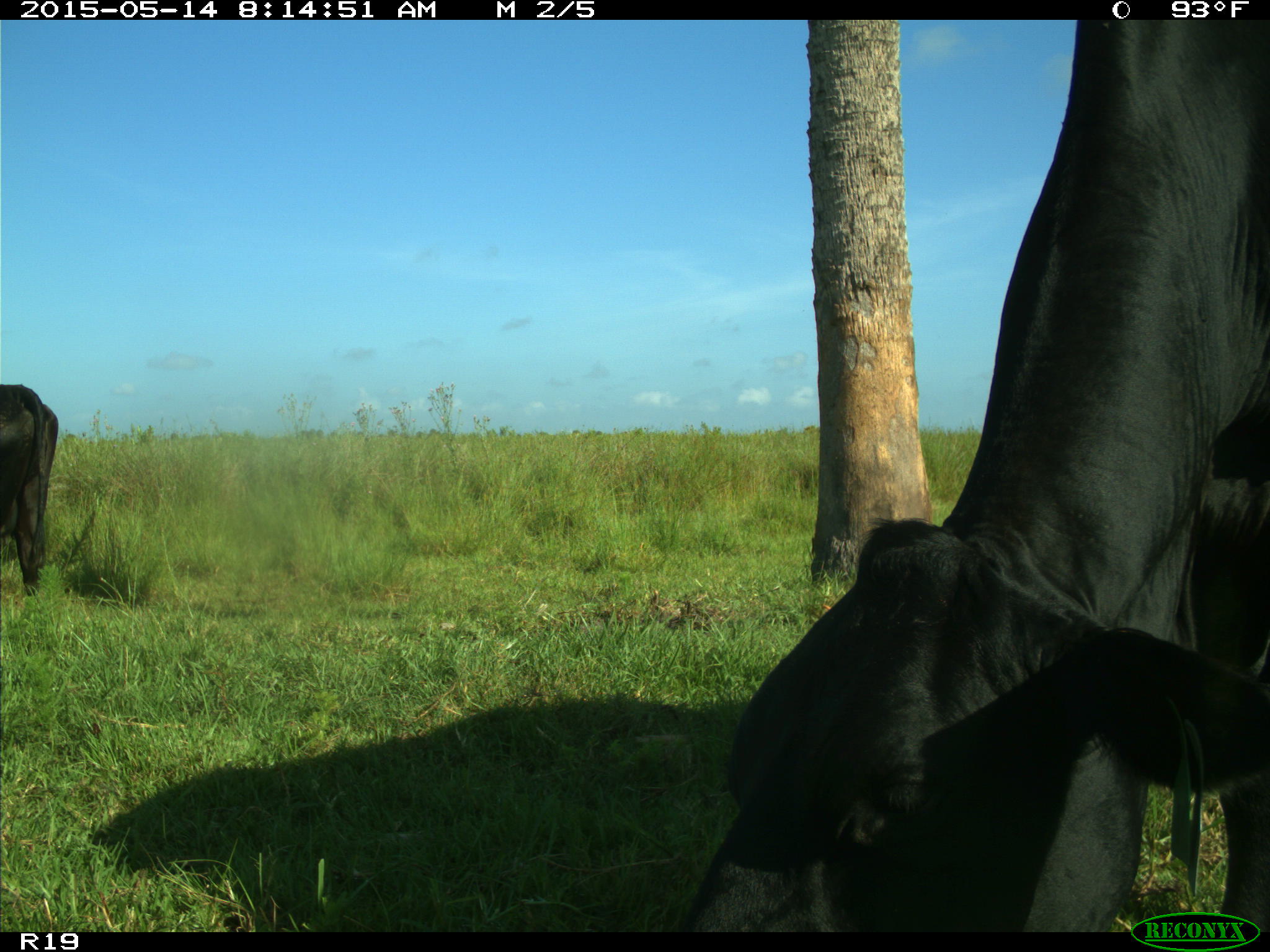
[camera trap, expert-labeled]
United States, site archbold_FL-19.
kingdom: Animalia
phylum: Chordata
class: Mammalia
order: Artiodactyla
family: Bovidae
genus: Bos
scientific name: Bos taurus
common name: domestic cow